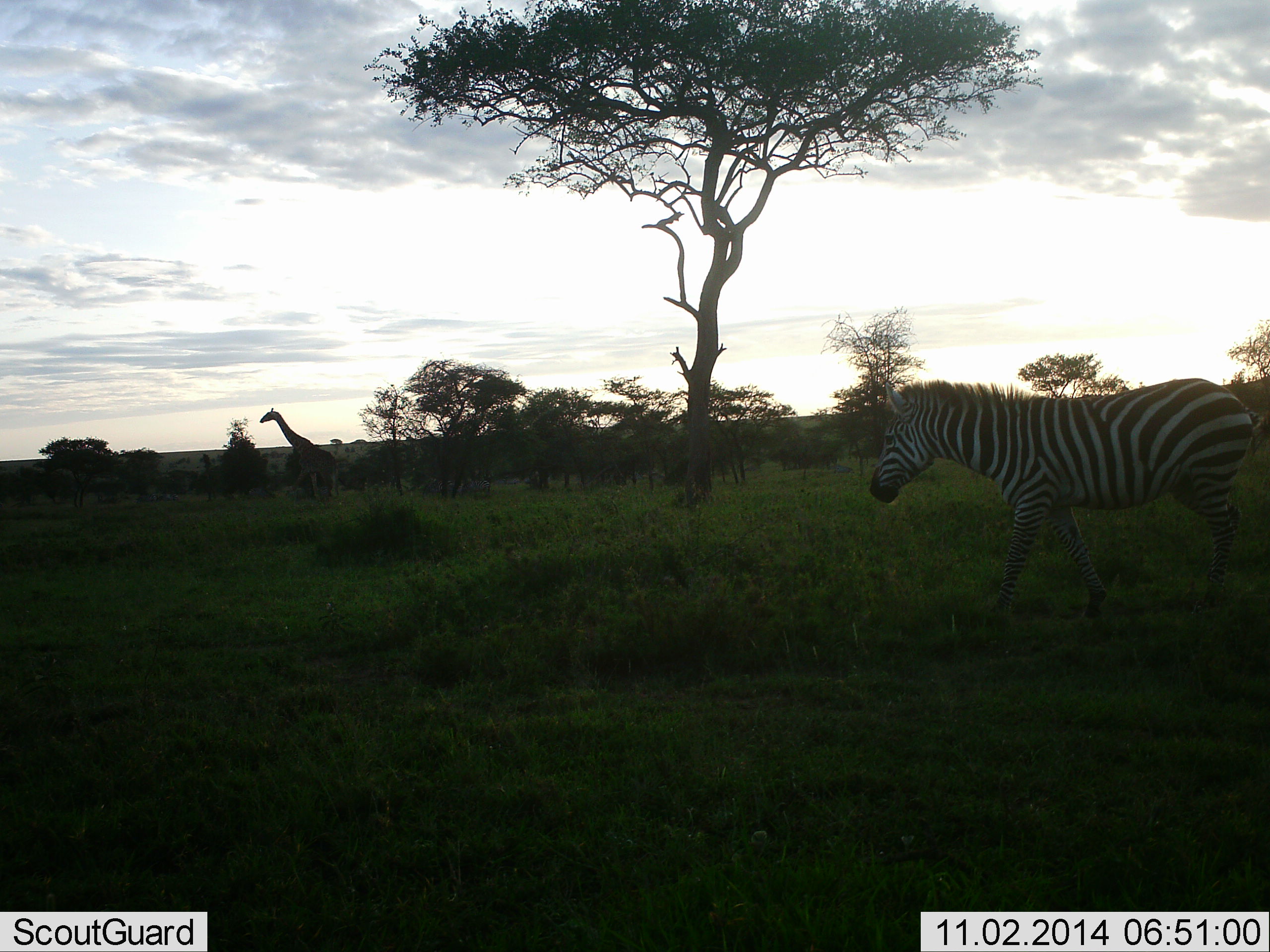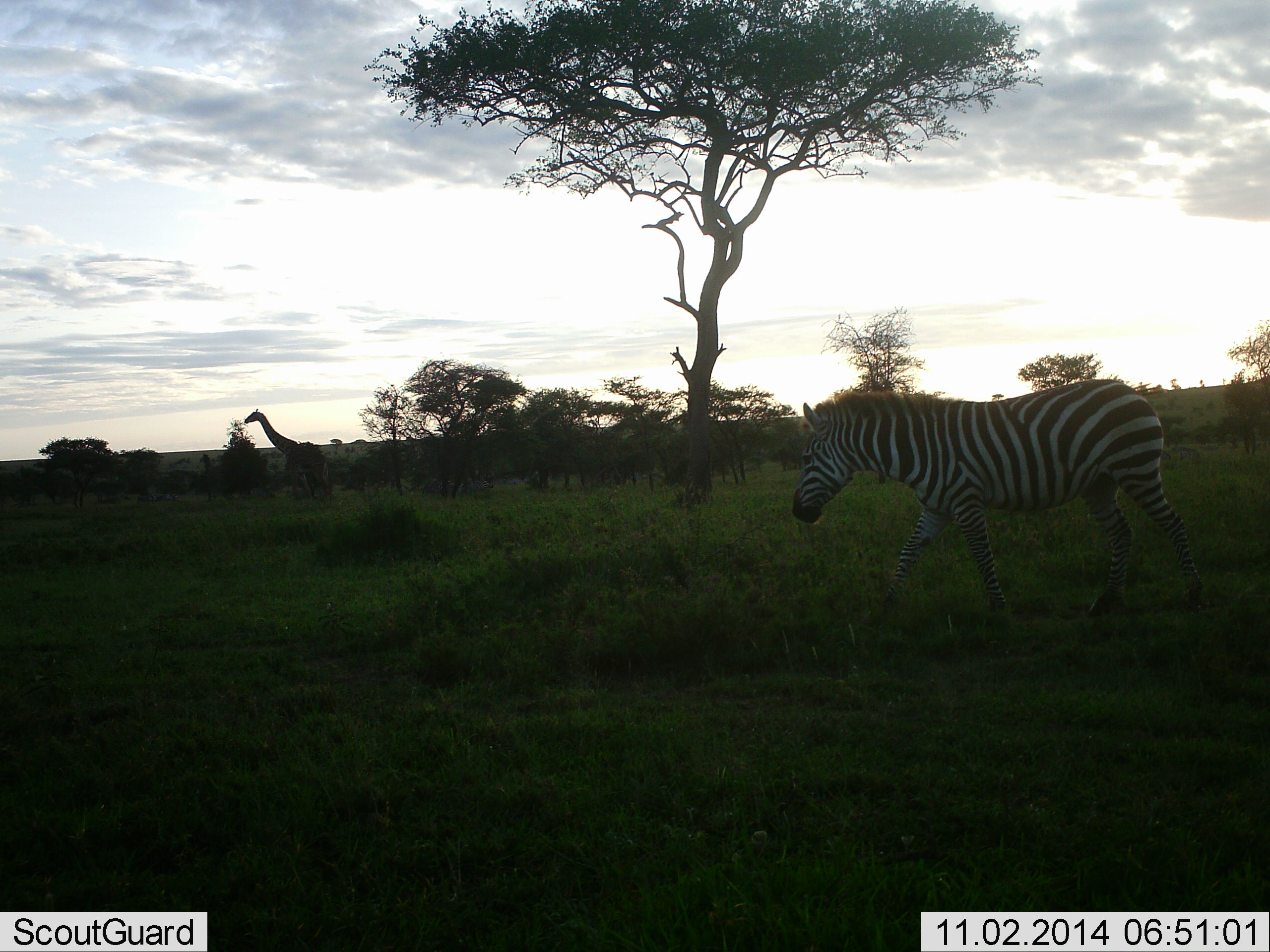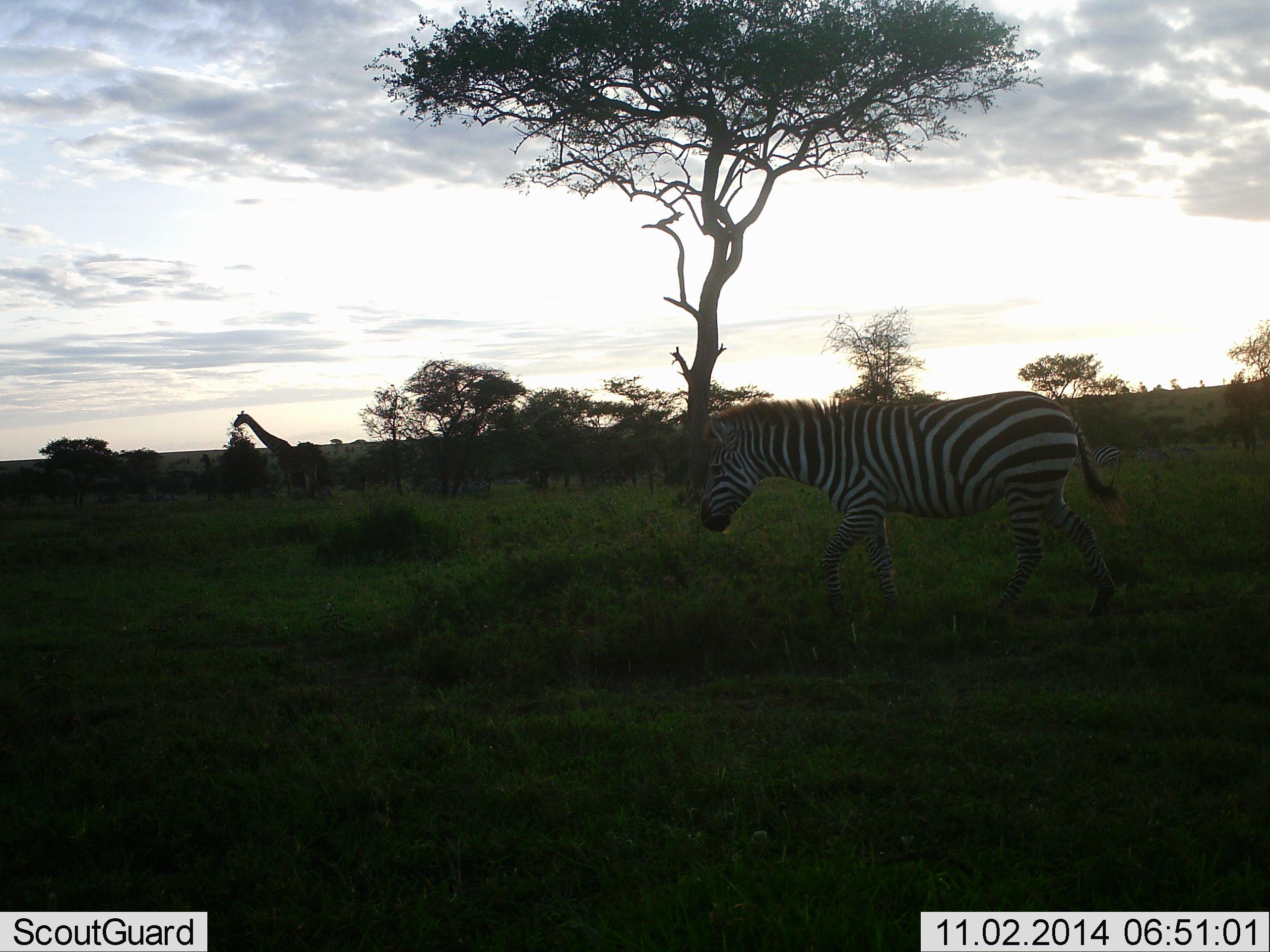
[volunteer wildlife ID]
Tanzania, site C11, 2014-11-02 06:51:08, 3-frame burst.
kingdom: Animalia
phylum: Chordata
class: Mammalia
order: Artiodactyla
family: Giraffidae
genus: Giraffa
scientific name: Giraffa camelopardalis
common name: giraffe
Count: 1.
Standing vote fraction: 10%.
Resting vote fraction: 10%.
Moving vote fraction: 90%.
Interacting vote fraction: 0%.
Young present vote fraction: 0%.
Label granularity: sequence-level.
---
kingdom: Animalia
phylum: Chordata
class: Mammalia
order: Perissodactyla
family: Equidae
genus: Equus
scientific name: Equus quagga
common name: plains zebra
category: zebra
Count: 1.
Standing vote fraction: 10%.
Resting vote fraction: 0%.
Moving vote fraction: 100%.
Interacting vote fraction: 0%.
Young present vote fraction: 0%.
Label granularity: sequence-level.